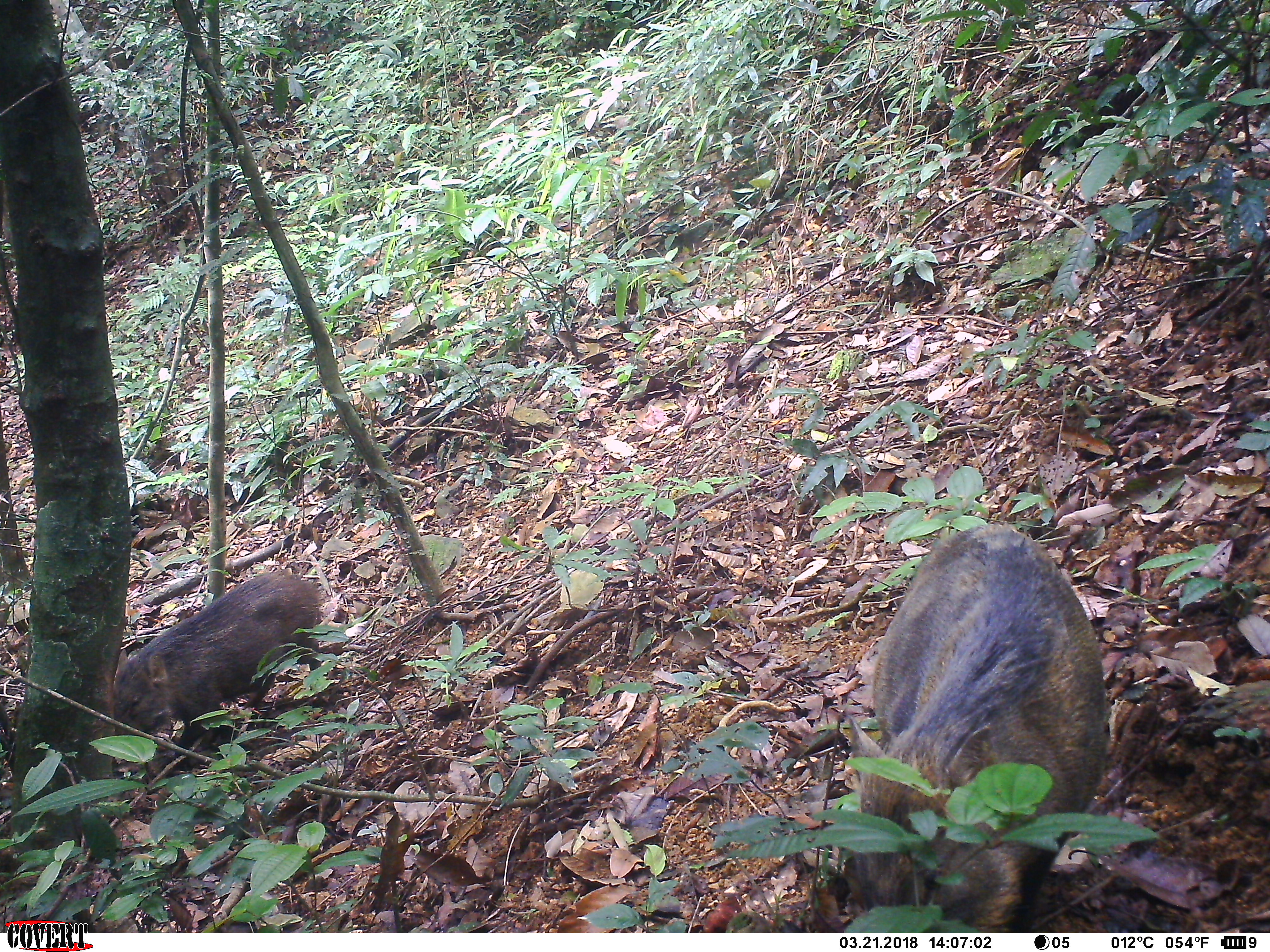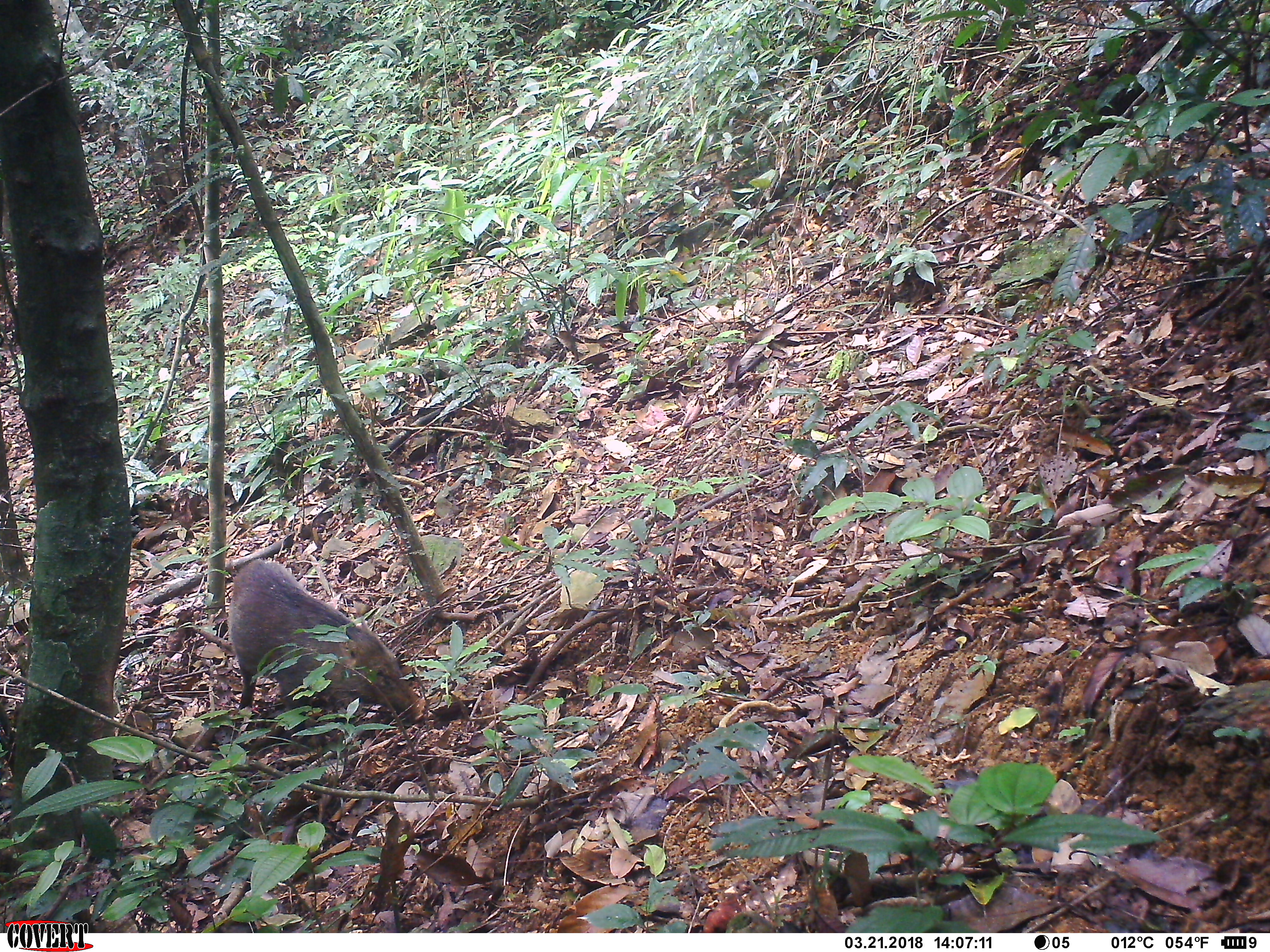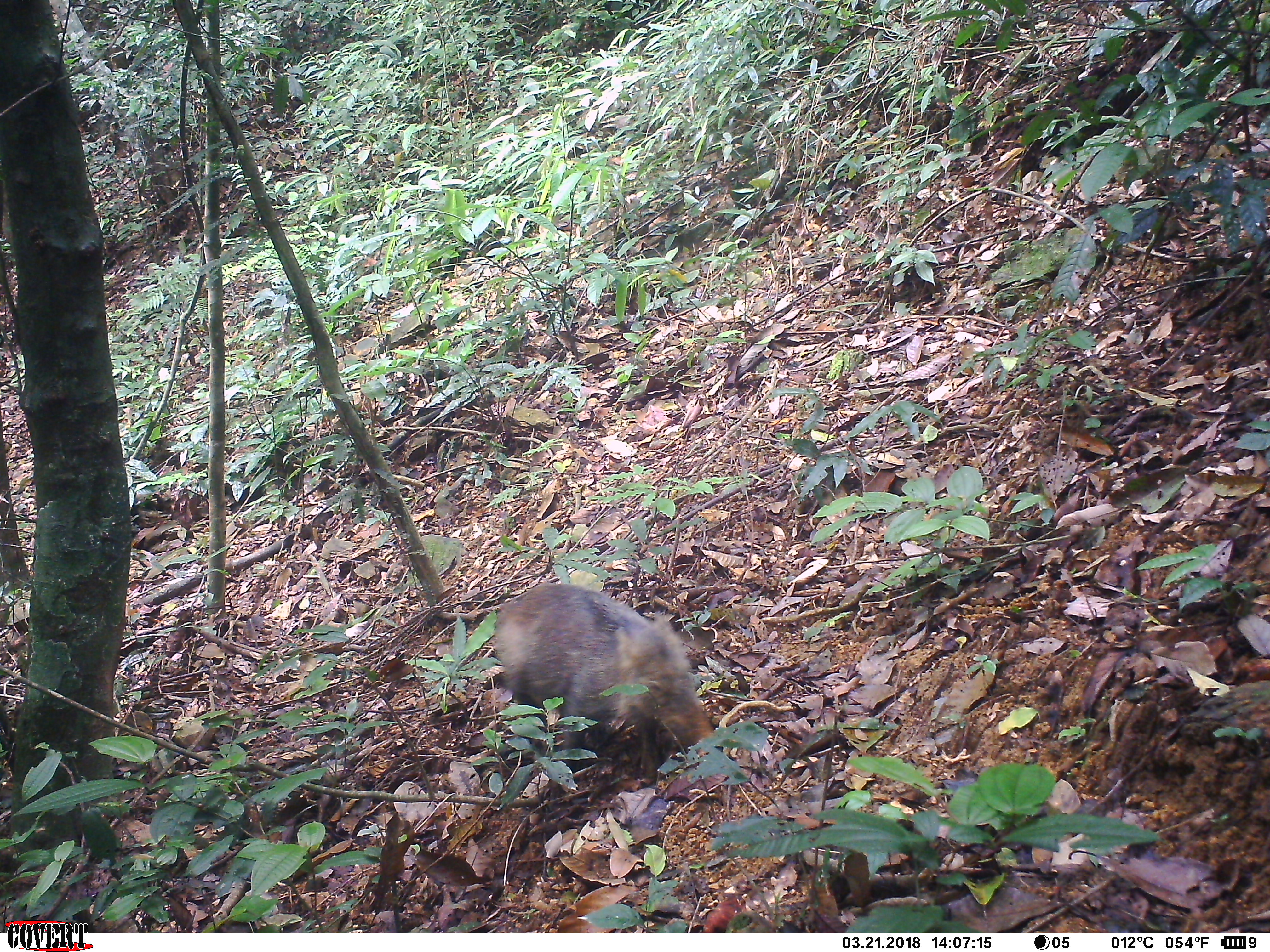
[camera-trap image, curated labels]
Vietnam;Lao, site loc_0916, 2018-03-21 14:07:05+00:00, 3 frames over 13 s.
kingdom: Animalia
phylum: Chordata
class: Mammalia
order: Artiodactyla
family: Suidae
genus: Sus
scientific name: Sus scrofa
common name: eurasian wild pig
Eurasian wild pig (Sus scrofa). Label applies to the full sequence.